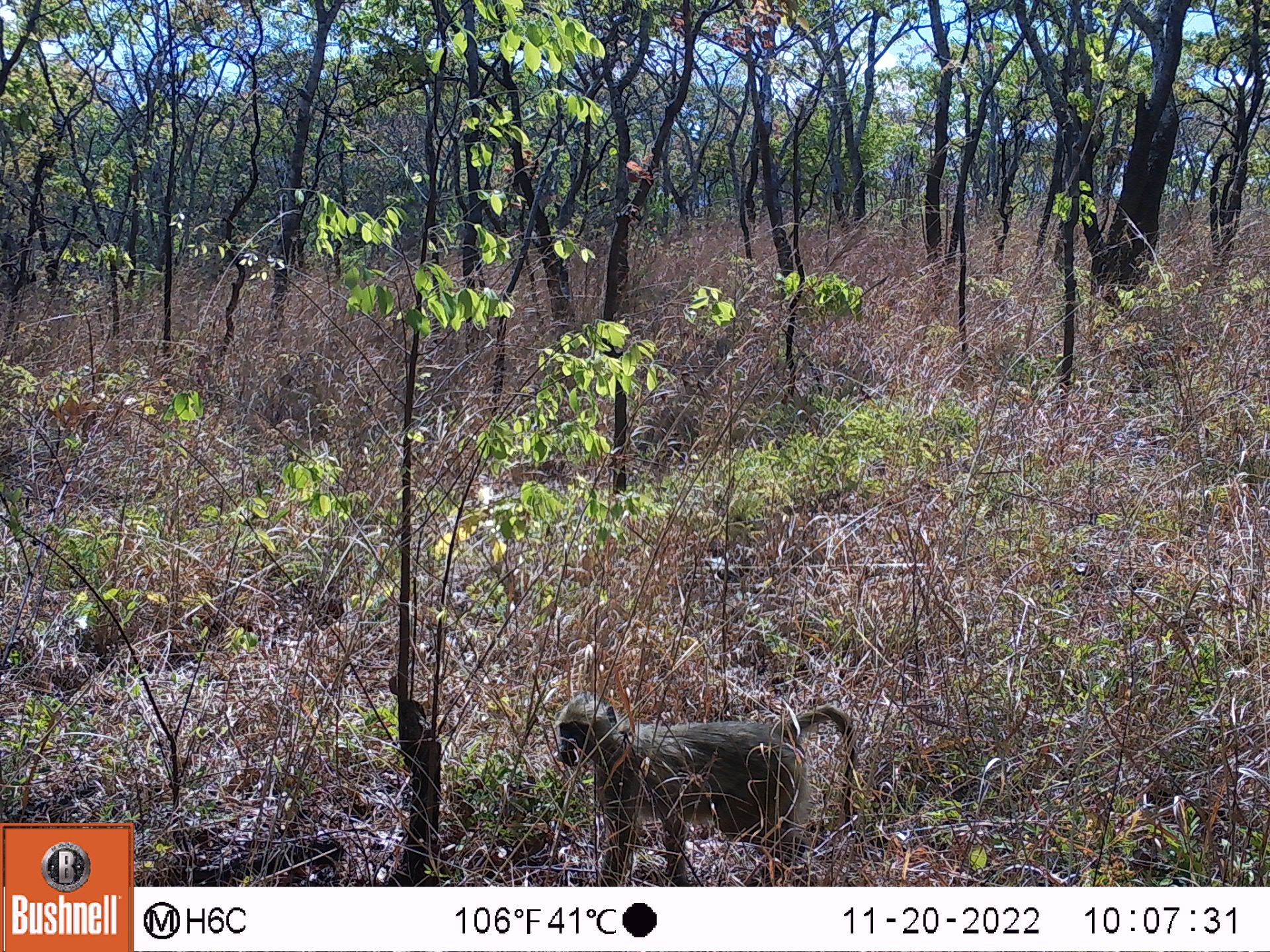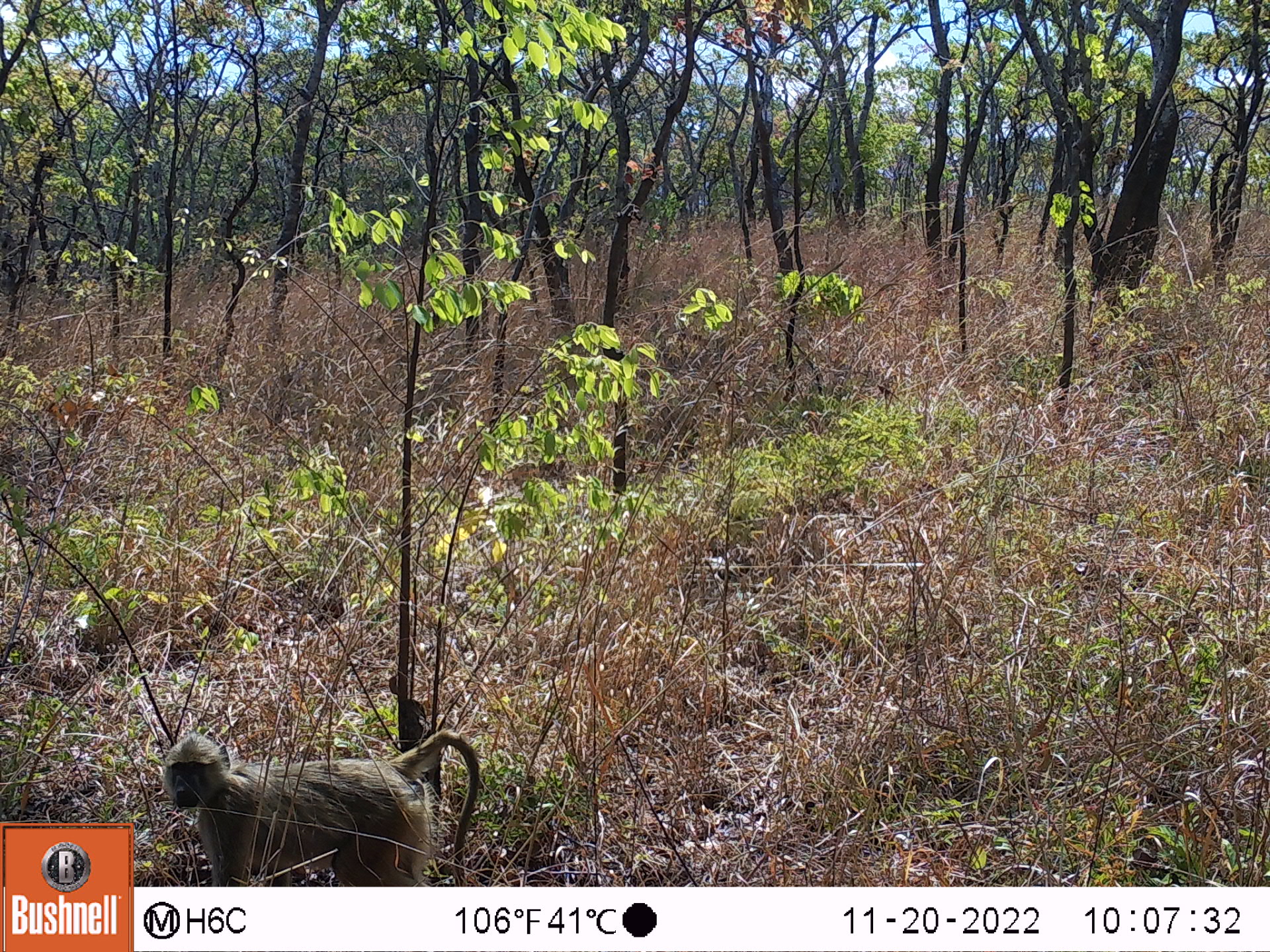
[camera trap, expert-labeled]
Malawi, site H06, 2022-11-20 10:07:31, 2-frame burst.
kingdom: Animalia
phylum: Chordata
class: Mammalia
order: Primates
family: Cercopithecidae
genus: Papio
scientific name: Papio cynocephalus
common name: yellow baboon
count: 1